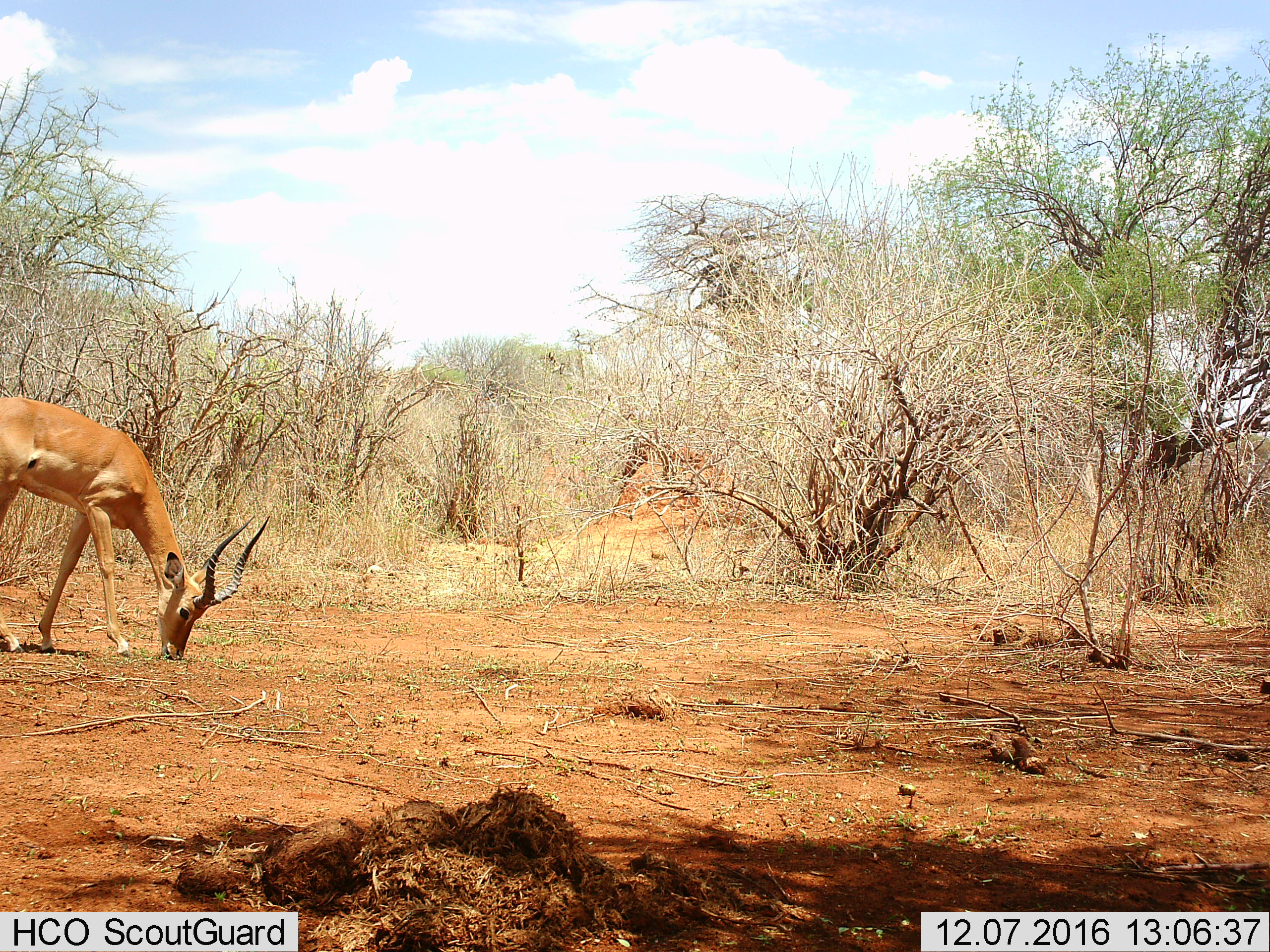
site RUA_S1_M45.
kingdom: Animalia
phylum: Chordata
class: Mammalia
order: Artiodactyla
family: Bovidae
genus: Aepyceros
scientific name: Aepyceros melampus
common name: impala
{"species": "impala (Aepyceros melampus)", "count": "1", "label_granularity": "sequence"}